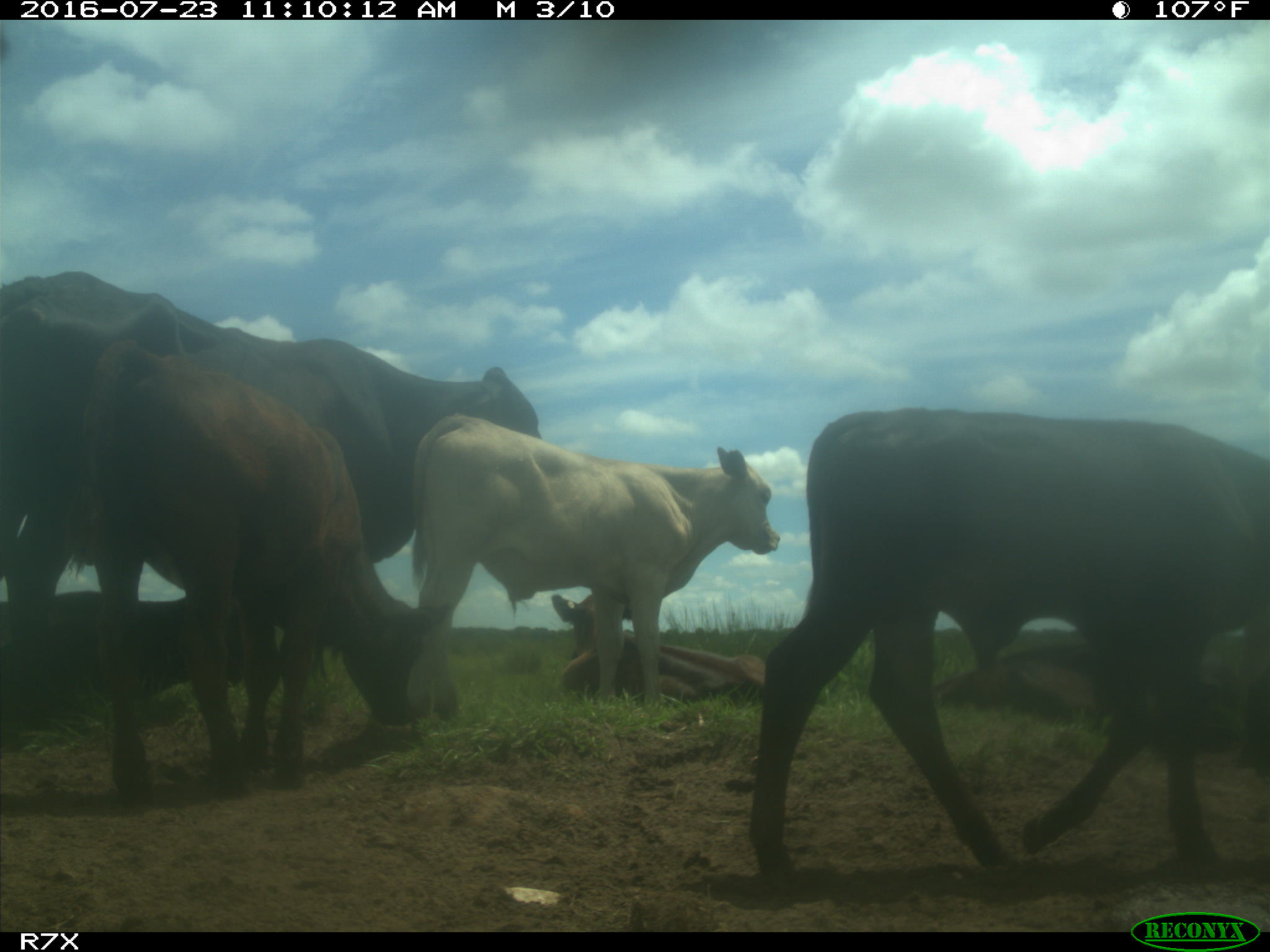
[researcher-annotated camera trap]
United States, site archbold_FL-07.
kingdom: Animalia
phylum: Chordata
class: Mammalia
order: Artiodactyla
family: Bovidae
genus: Bos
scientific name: Bos taurus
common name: domestic cow